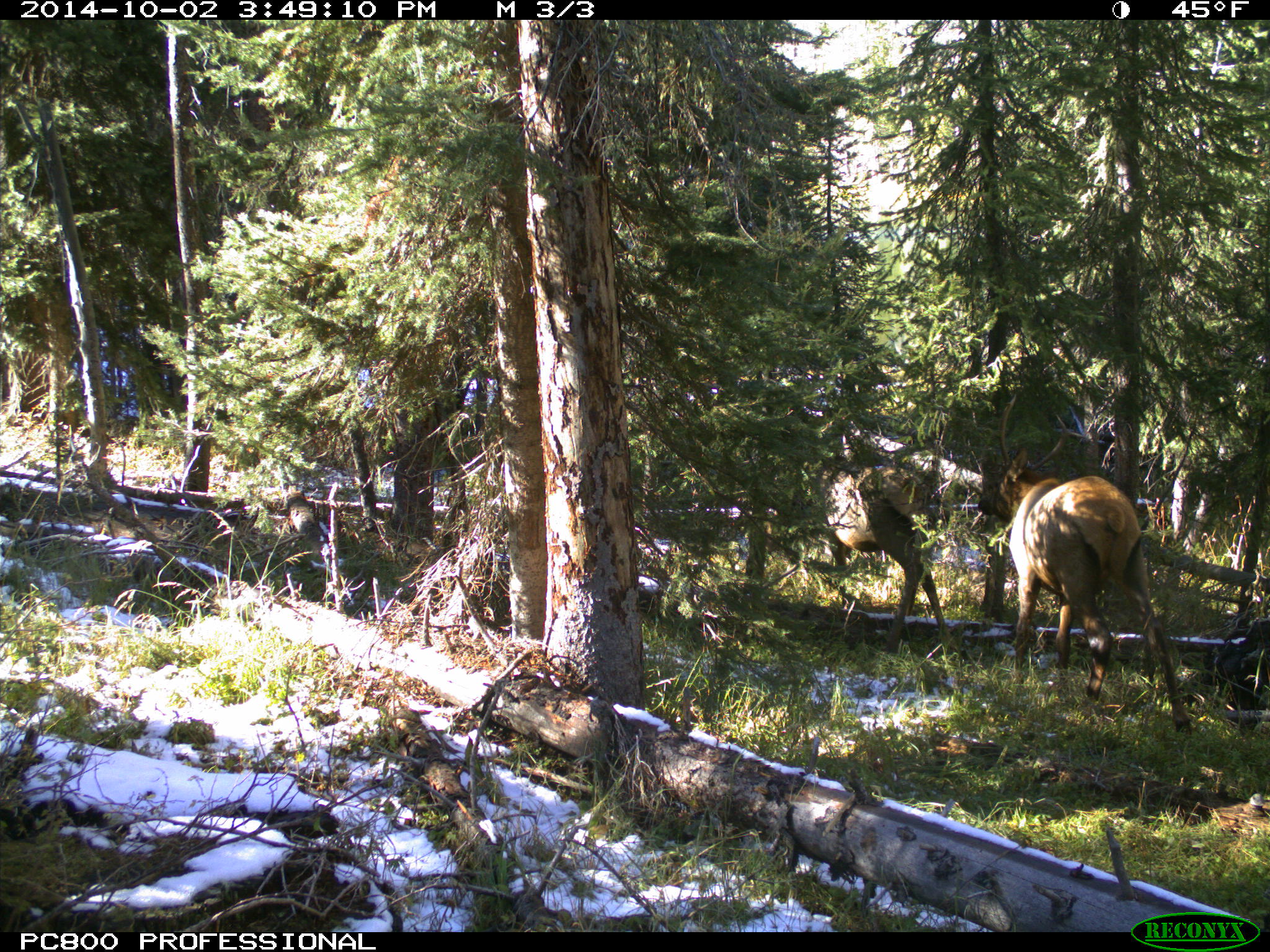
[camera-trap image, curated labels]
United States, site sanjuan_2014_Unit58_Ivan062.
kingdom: Animalia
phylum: Chordata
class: Mammalia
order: Artiodactyla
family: Cervidae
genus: Cervus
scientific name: Cervus elaphus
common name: red deer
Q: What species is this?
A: Cervus elaphus (red deer).